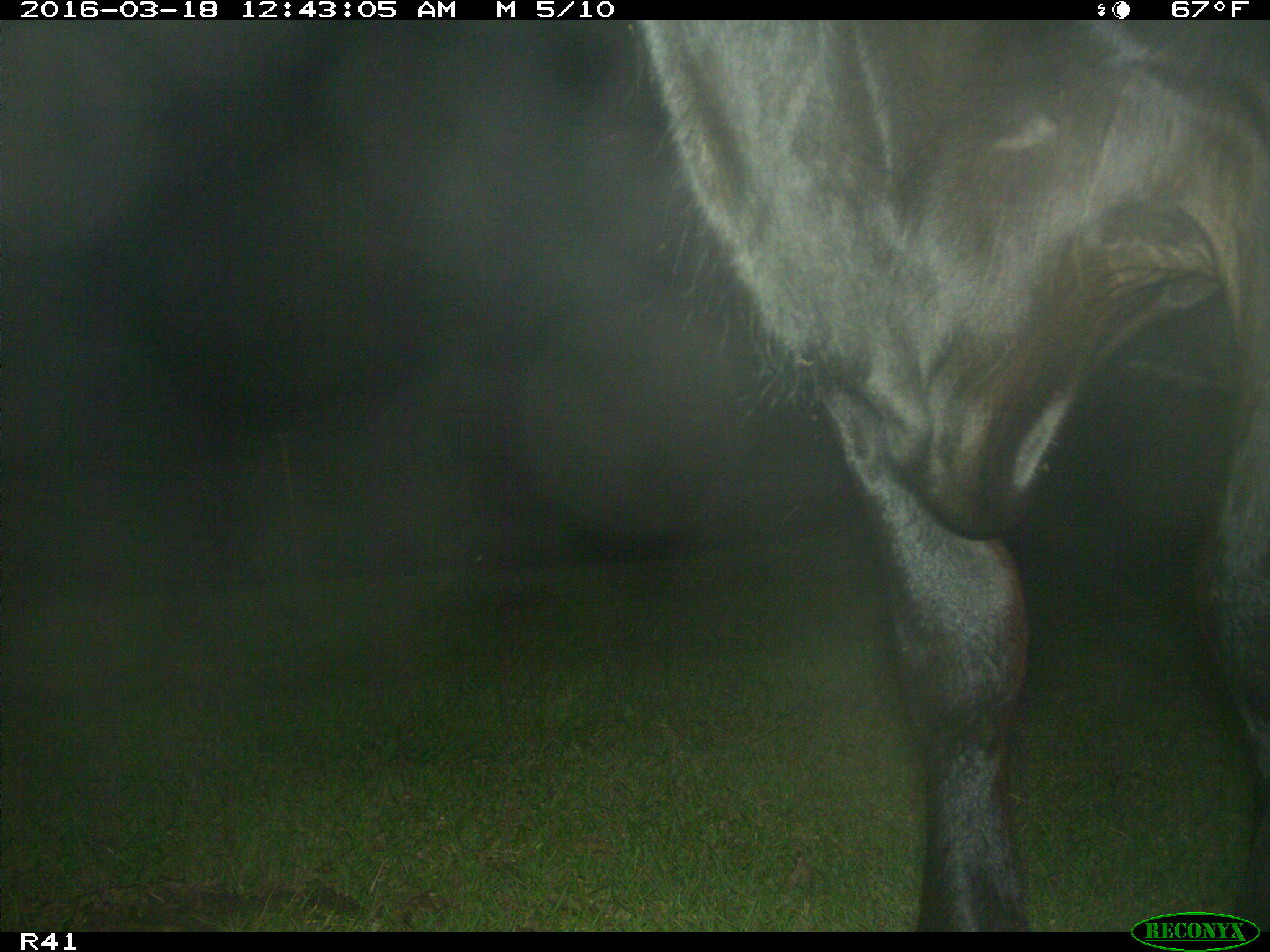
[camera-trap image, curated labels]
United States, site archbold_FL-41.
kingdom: Animalia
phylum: Chordata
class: Mammalia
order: Artiodactyla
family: Bovidae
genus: Bos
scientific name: Bos taurus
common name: domestic cow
Bos taurus (domestic cow).